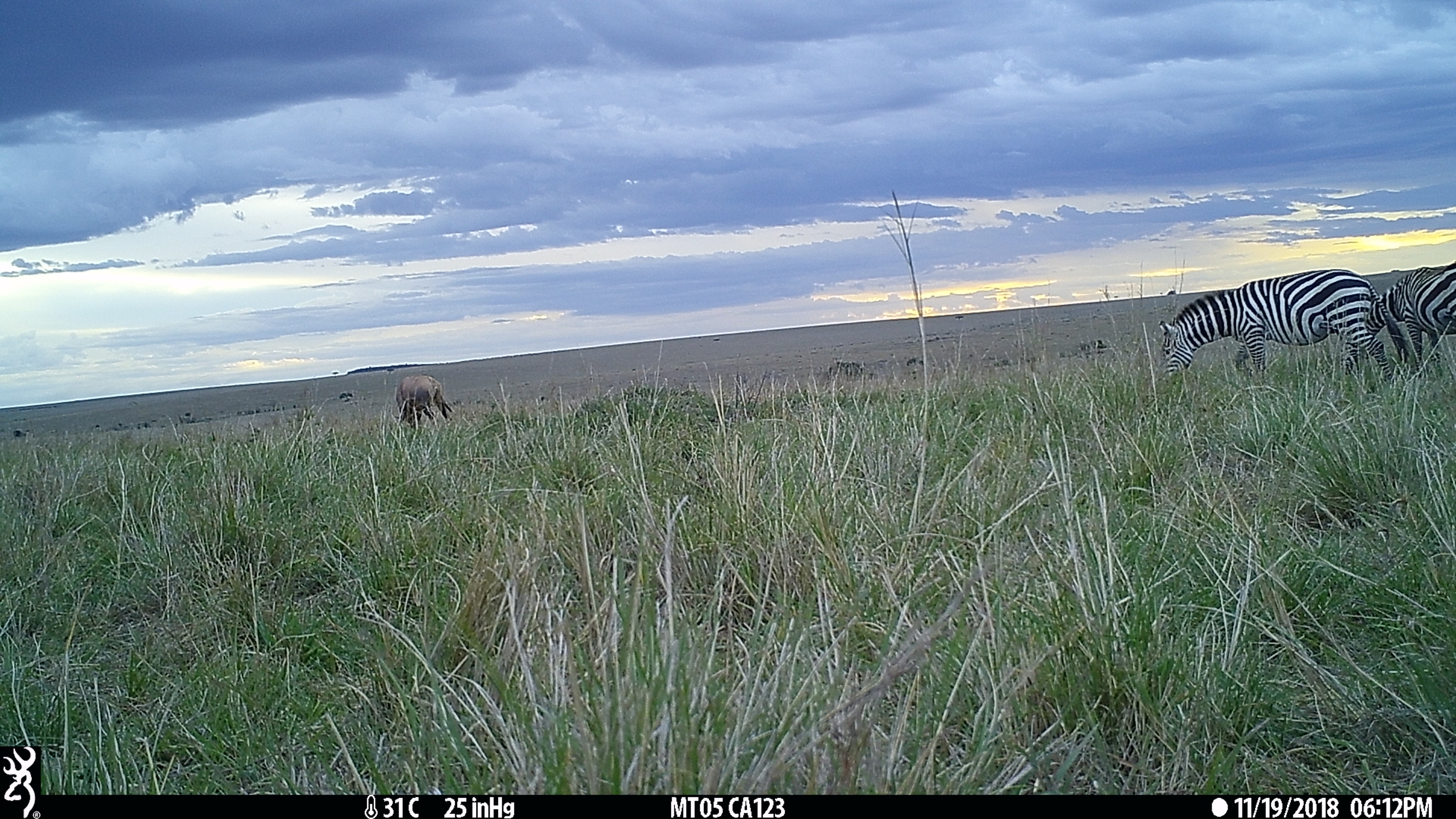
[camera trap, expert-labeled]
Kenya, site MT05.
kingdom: Animalia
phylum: Chordata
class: Mammalia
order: Perissodactyla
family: Equidae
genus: Equus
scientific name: Equus quagga burchellii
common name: burchell's zebra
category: zebra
Zebra (burchell's zebra) (Equus quagga burchellii).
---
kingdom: Animalia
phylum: Chordata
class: Mammalia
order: Artiodactyla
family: Bovidae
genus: Damaliscus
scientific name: Damaliscus lunatus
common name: topi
Topi (Damaliscus lunatus).